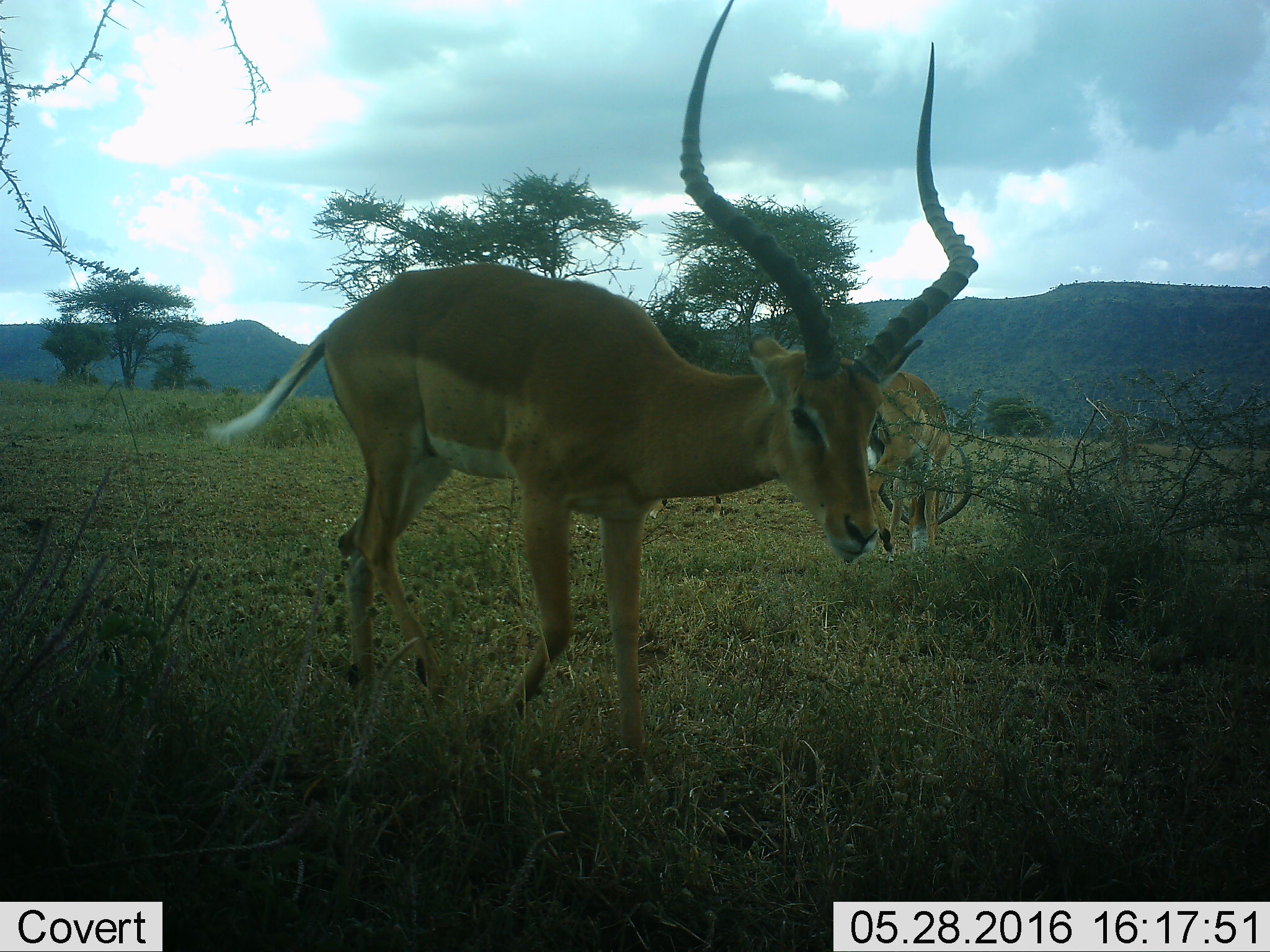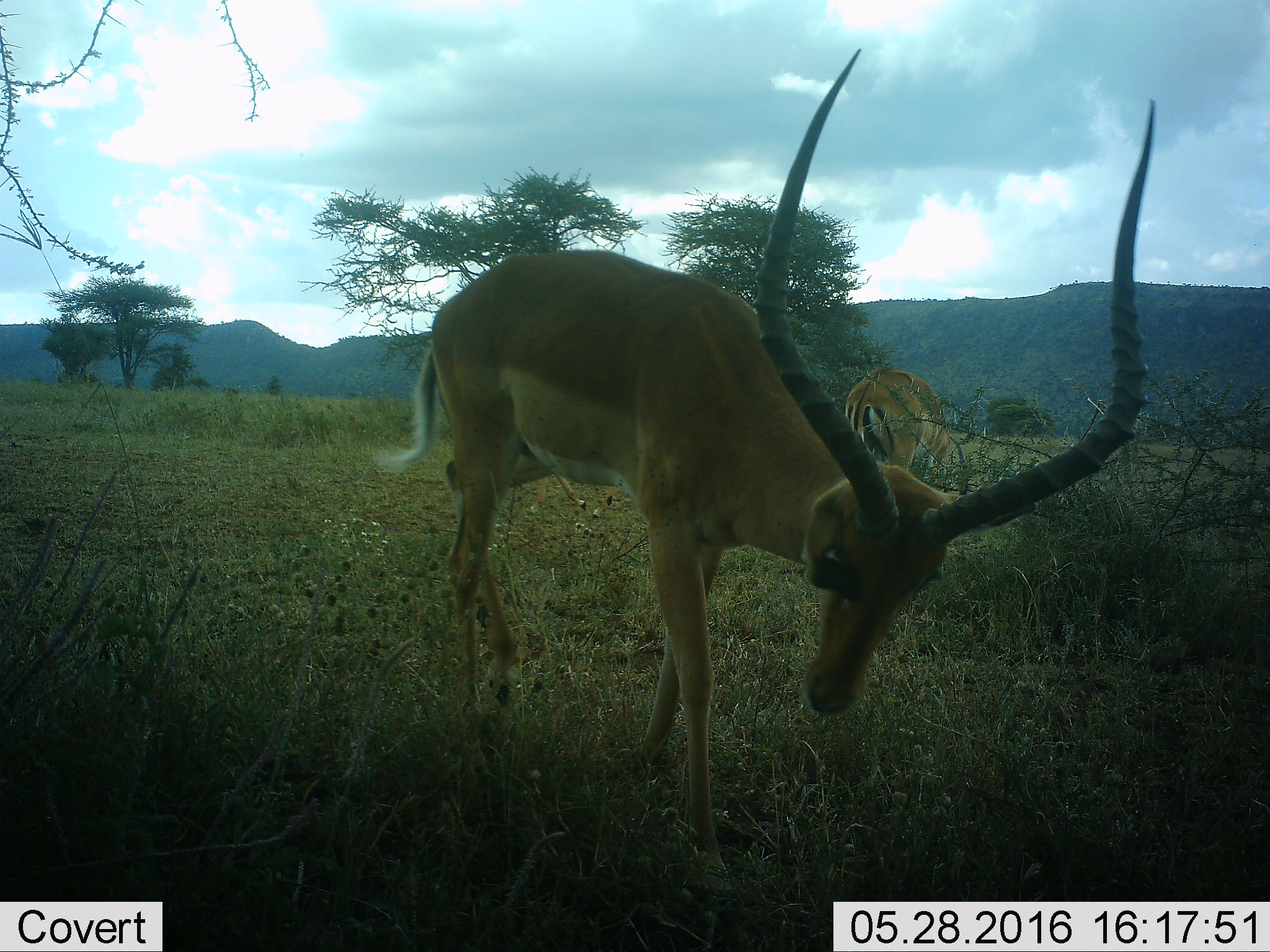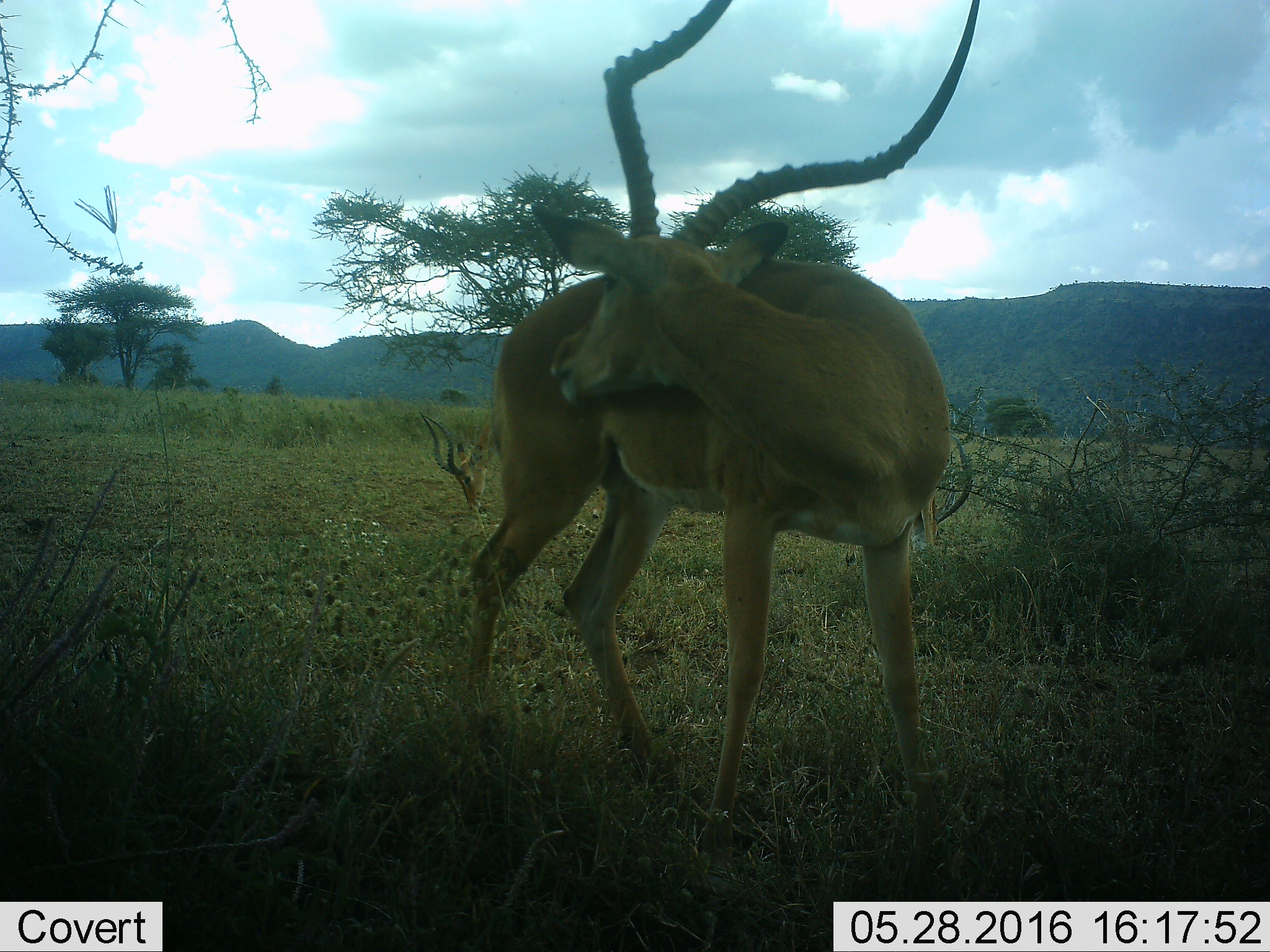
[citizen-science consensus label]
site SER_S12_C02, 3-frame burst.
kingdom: Animalia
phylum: Chordata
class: Mammalia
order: Artiodactyla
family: Bovidae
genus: Aepyceros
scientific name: Aepyceros melampus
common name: impala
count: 2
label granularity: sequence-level